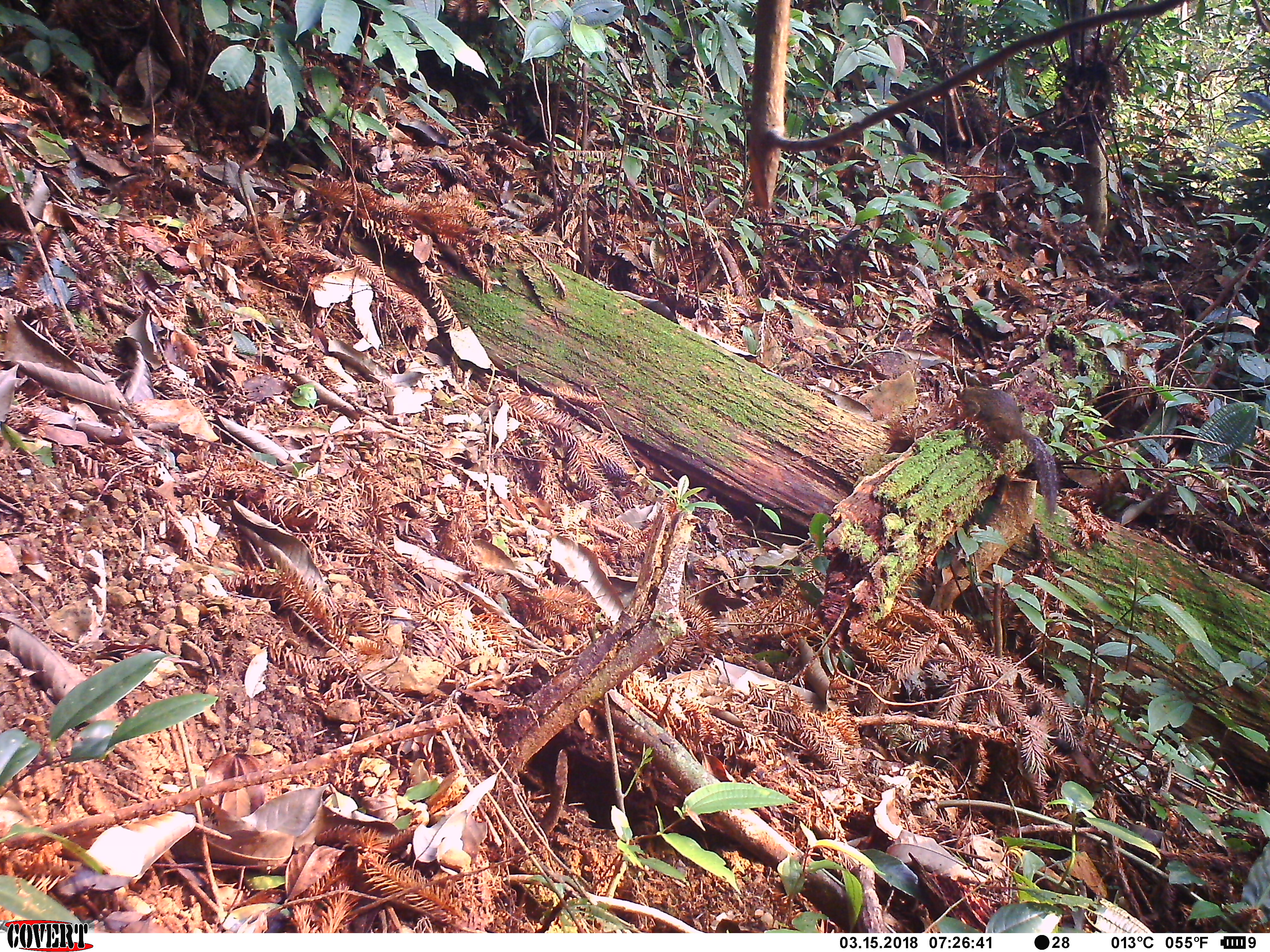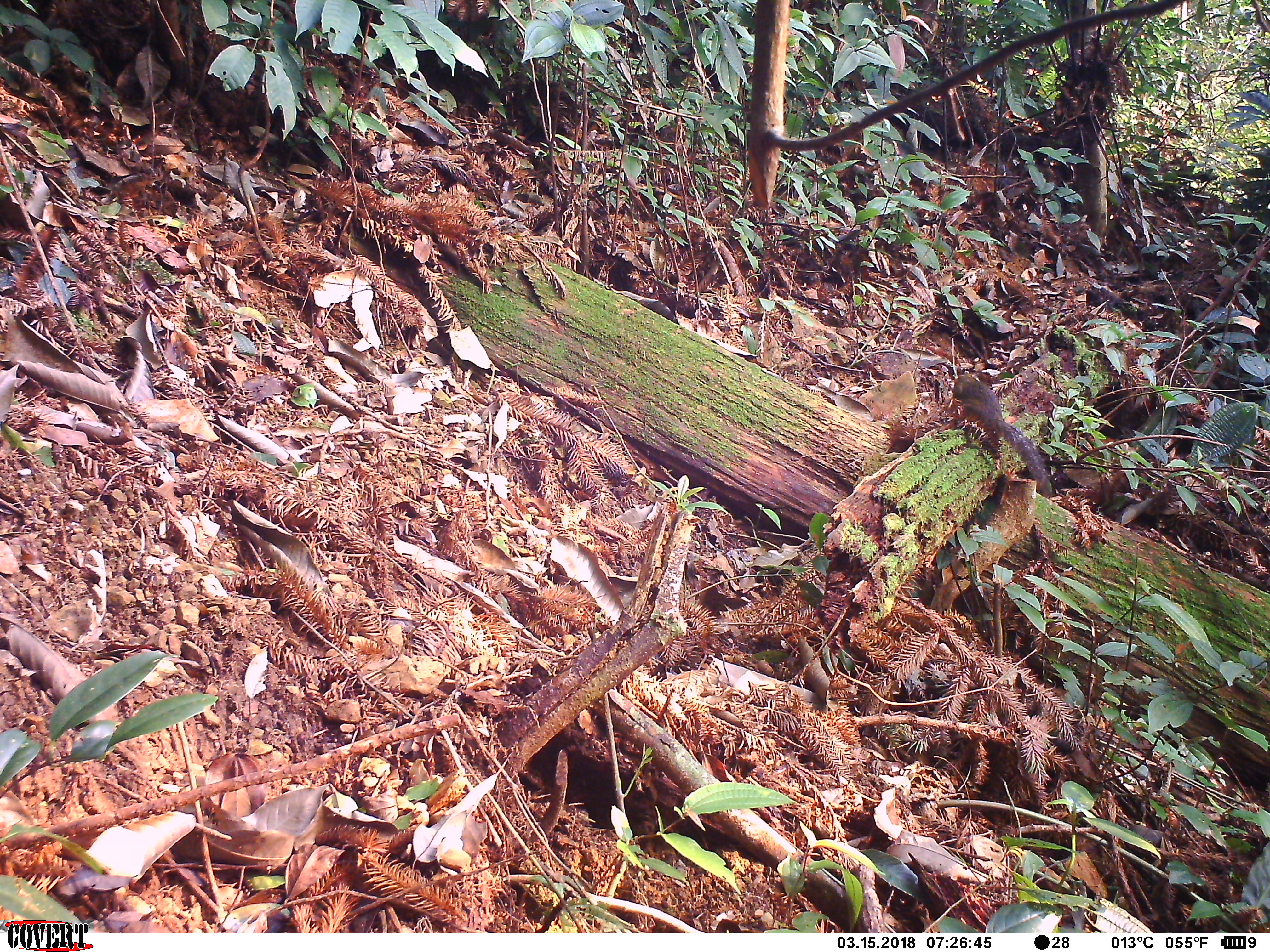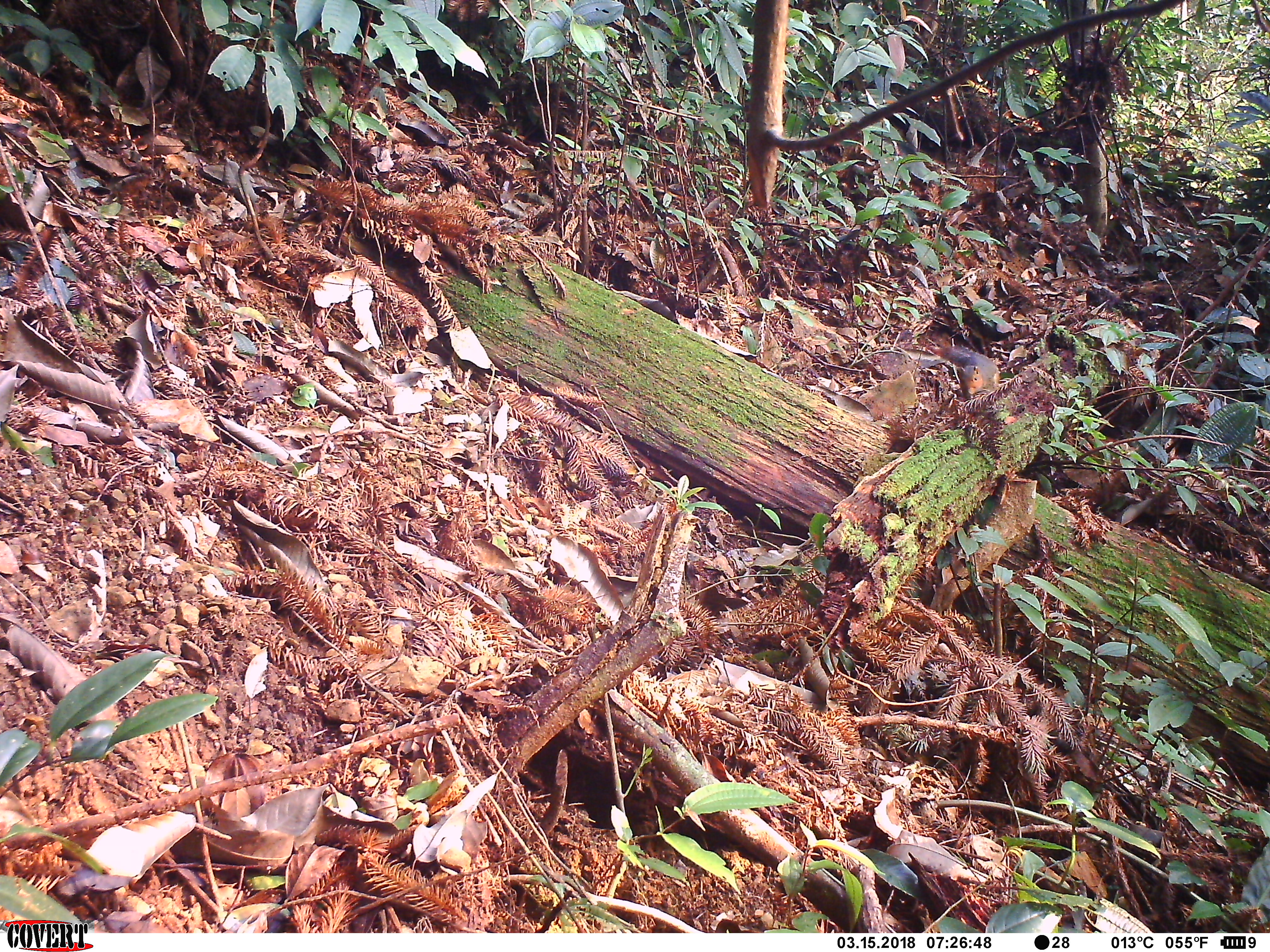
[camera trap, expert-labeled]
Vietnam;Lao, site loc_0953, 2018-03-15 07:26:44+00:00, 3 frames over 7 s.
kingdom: Animalia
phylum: Chordata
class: Mammalia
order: Rodentia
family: Sciuridae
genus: Dremomys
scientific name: Dremomys rufigenis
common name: red-cheeked squirrel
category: red cheeked squirrel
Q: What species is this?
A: Red cheeked squirrel (red-cheeked squirrel) (Dremomys rufigenis).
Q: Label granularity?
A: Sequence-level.